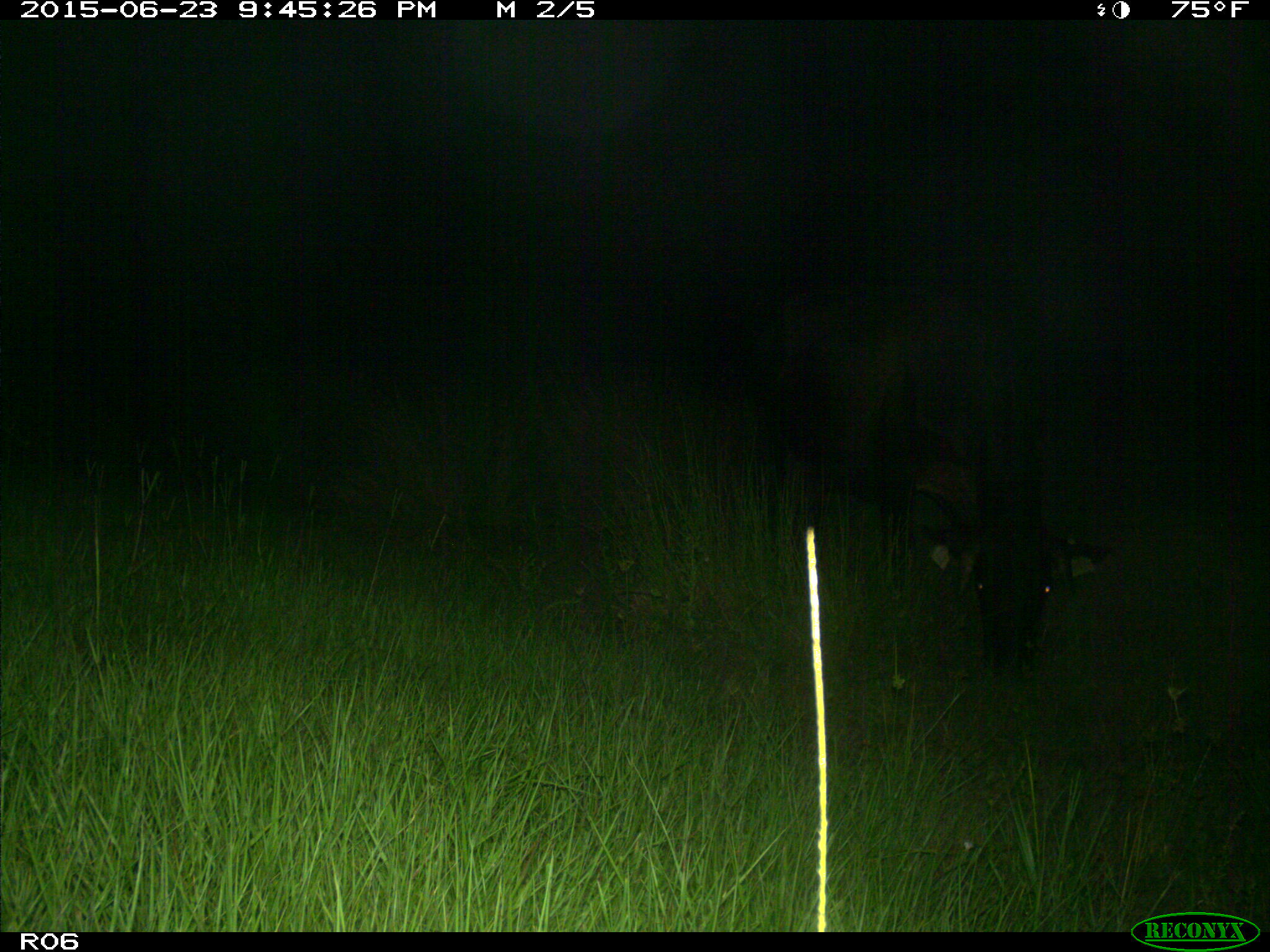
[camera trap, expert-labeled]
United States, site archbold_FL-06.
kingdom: Animalia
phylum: Chordata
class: Mammalia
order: Artiodactyla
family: Bovidae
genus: Bos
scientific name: Bos taurus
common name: domestic cow